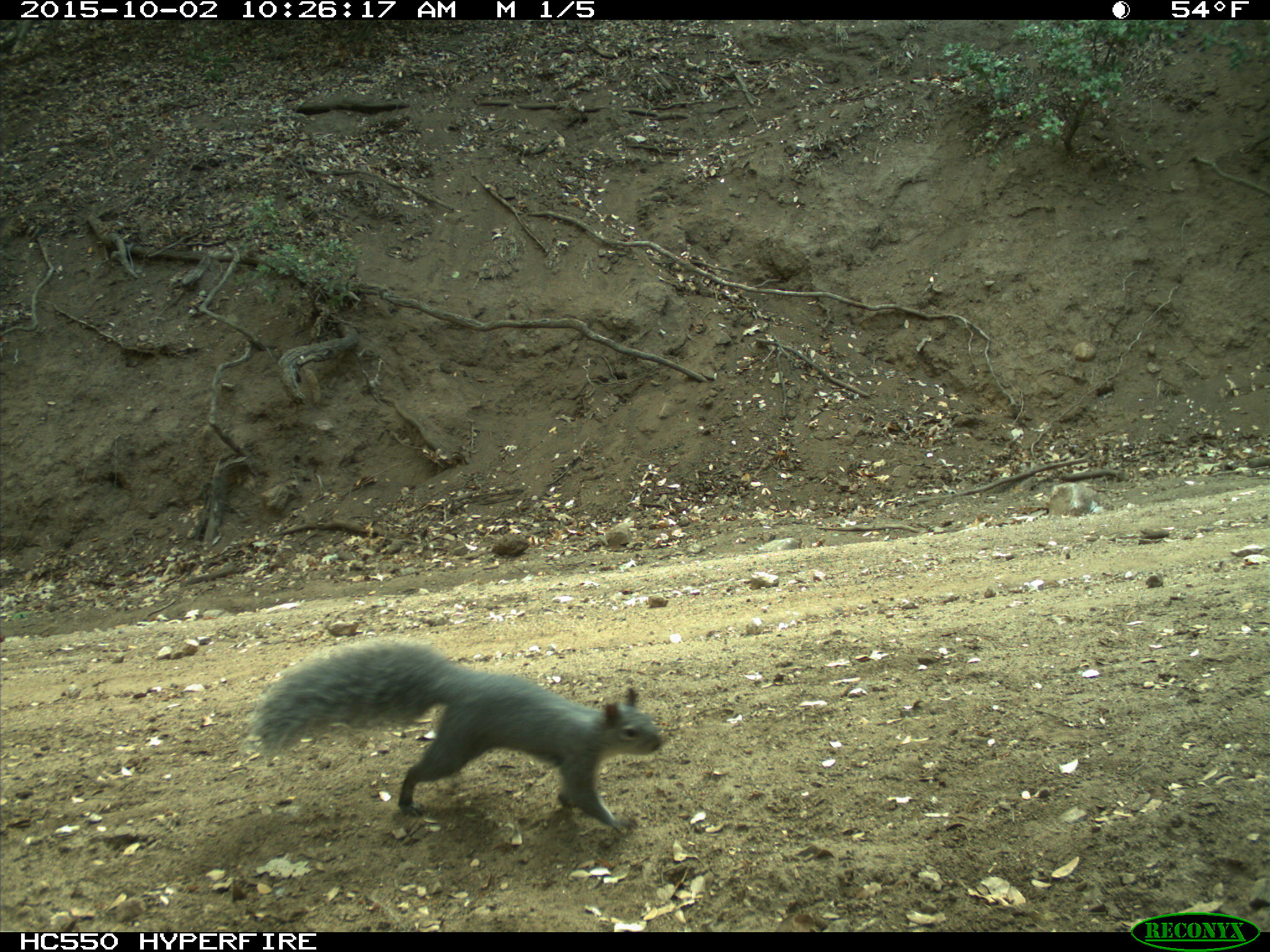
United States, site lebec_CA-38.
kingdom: Animalia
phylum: Chordata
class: Mammalia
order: Rodentia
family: Sciuridae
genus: Sciurus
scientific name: Sciurus carolinensis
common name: eastern gray squirrel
Sciurus carolinensis (eastern gray squirrel).